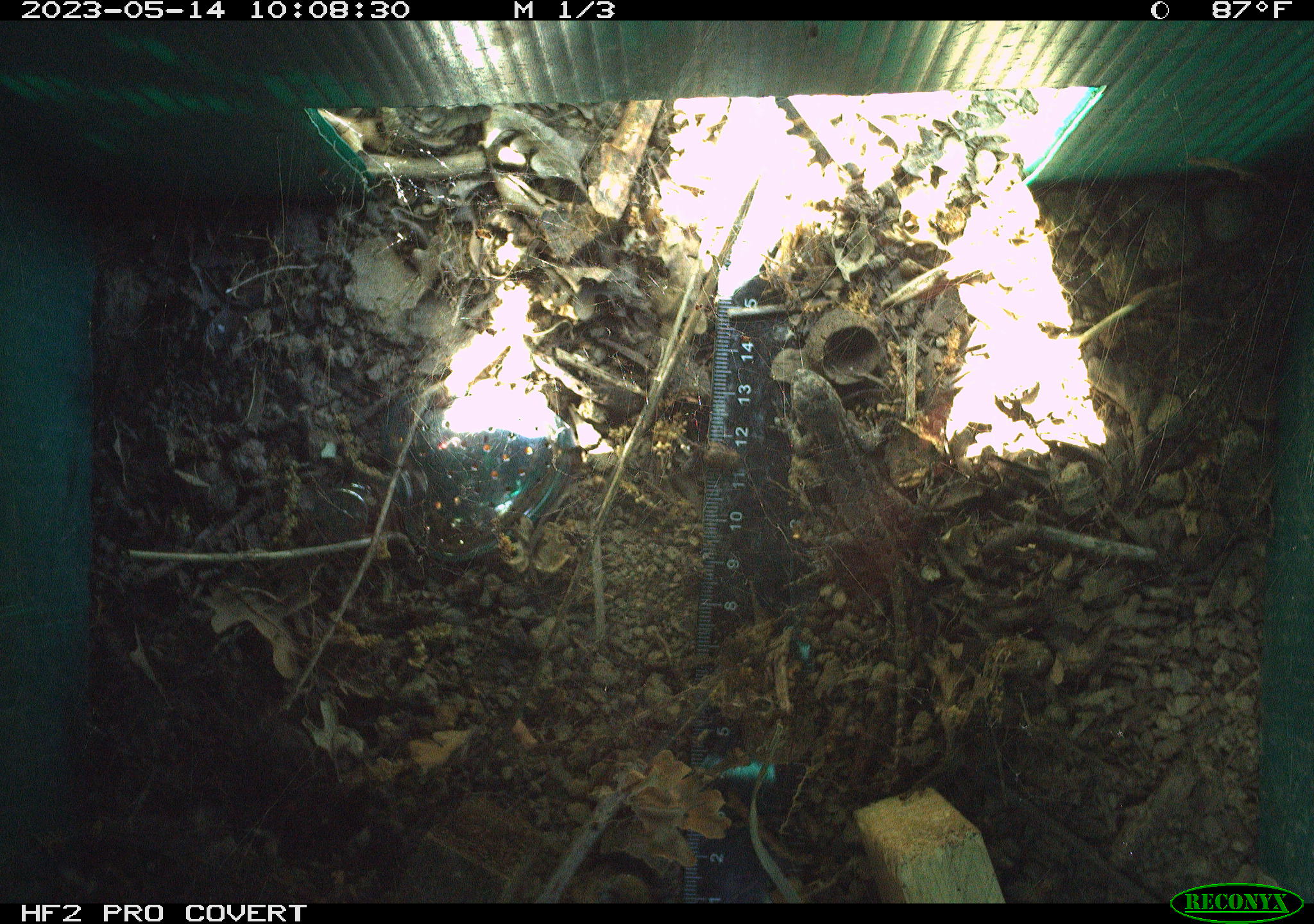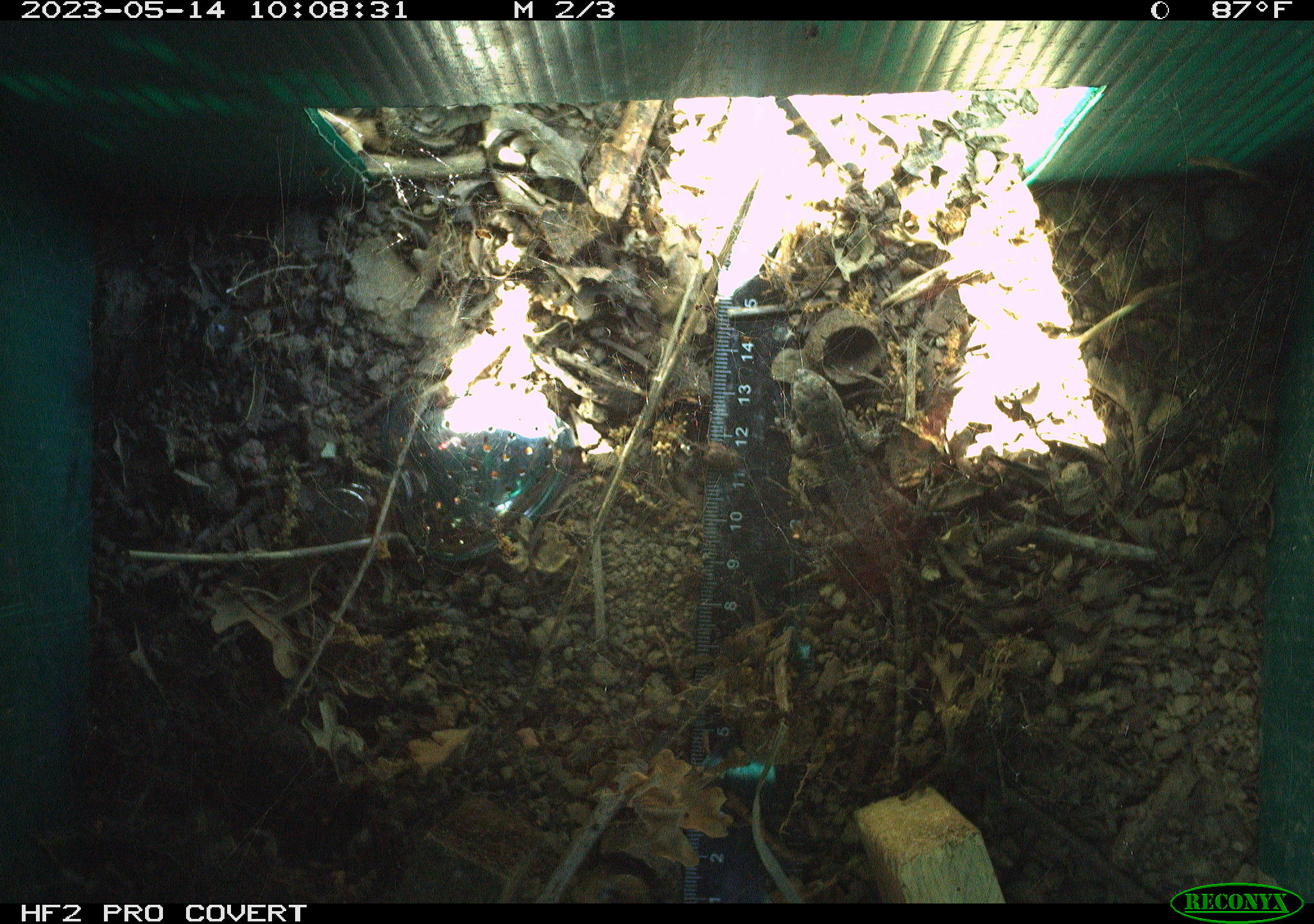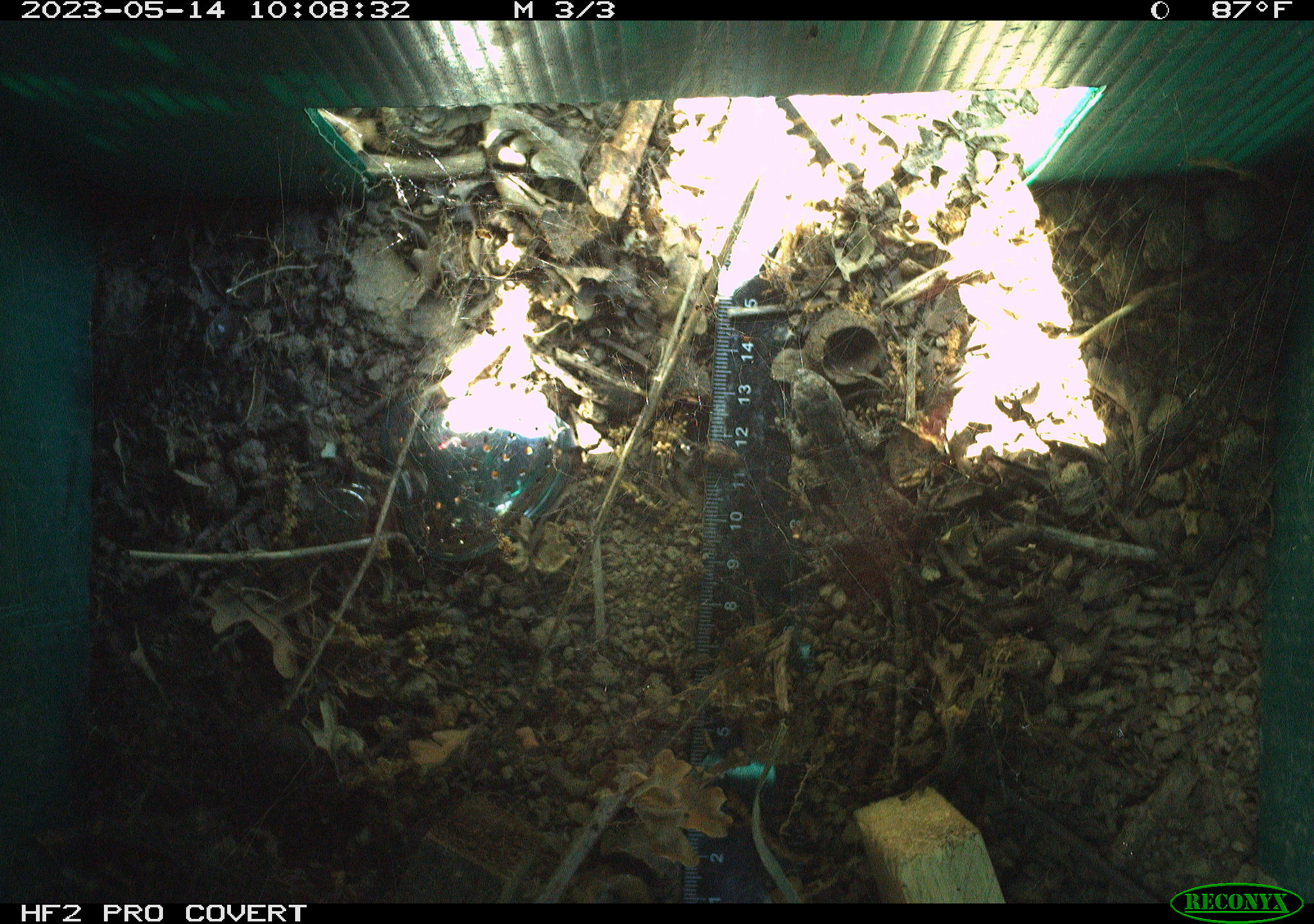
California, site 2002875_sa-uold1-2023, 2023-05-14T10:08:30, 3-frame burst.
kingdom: Animalia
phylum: Chordata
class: Reptilia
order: Squamata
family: Phrynosomatidae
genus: Sceloporus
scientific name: Sceloporus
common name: spiny lizards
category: sceloporus species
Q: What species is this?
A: Sceloporus species (spiny lizards) (Sceloporus).